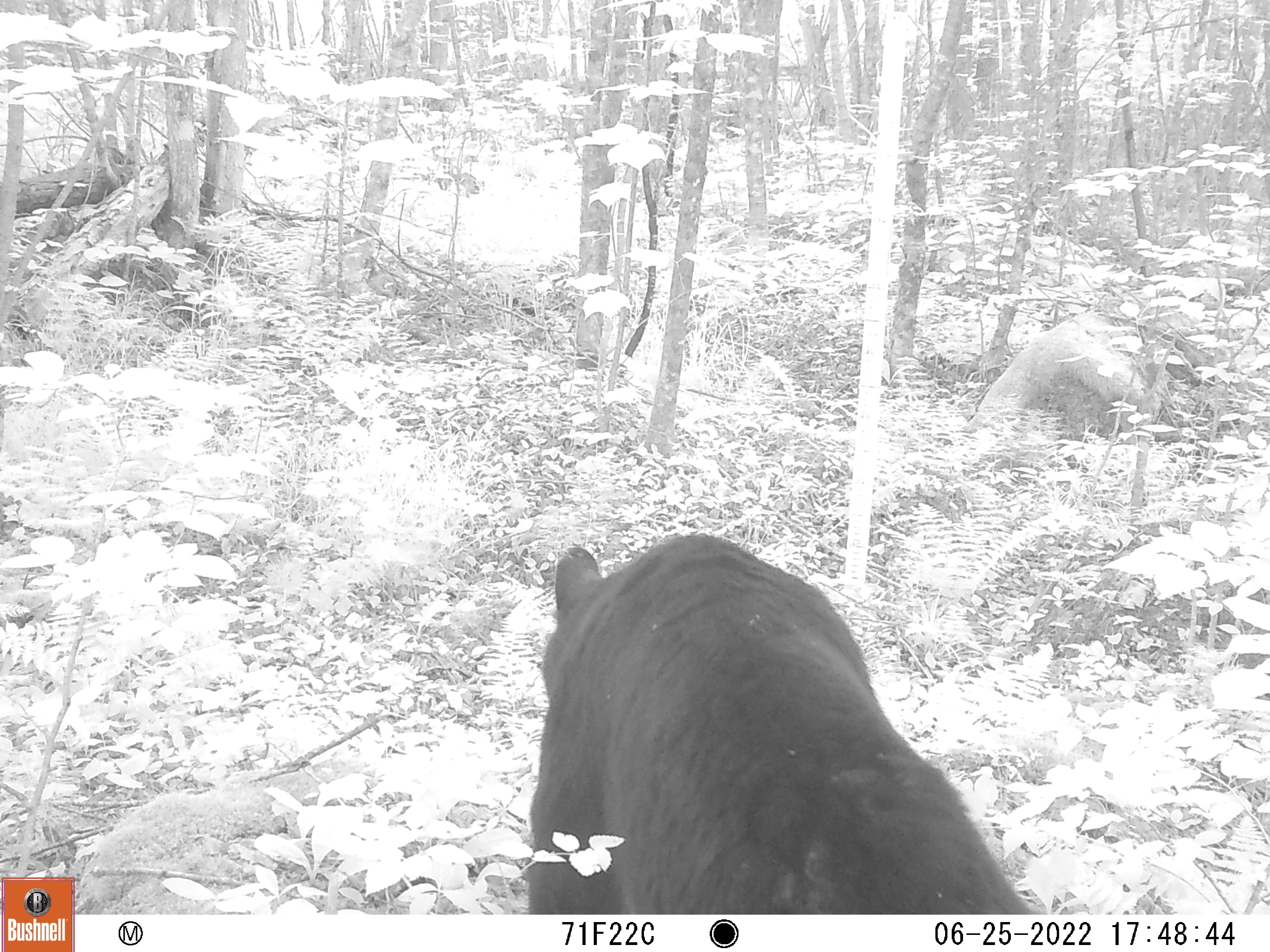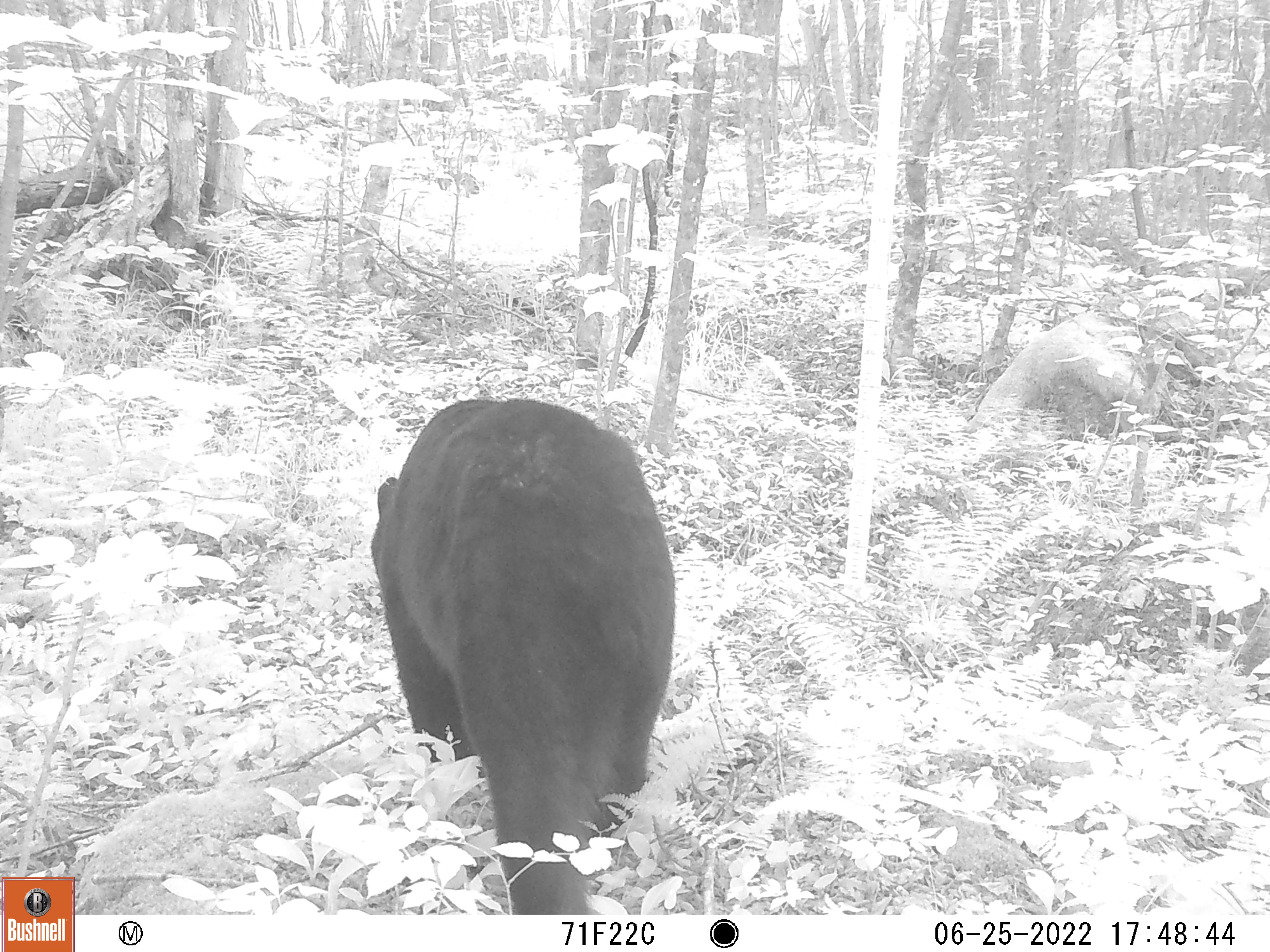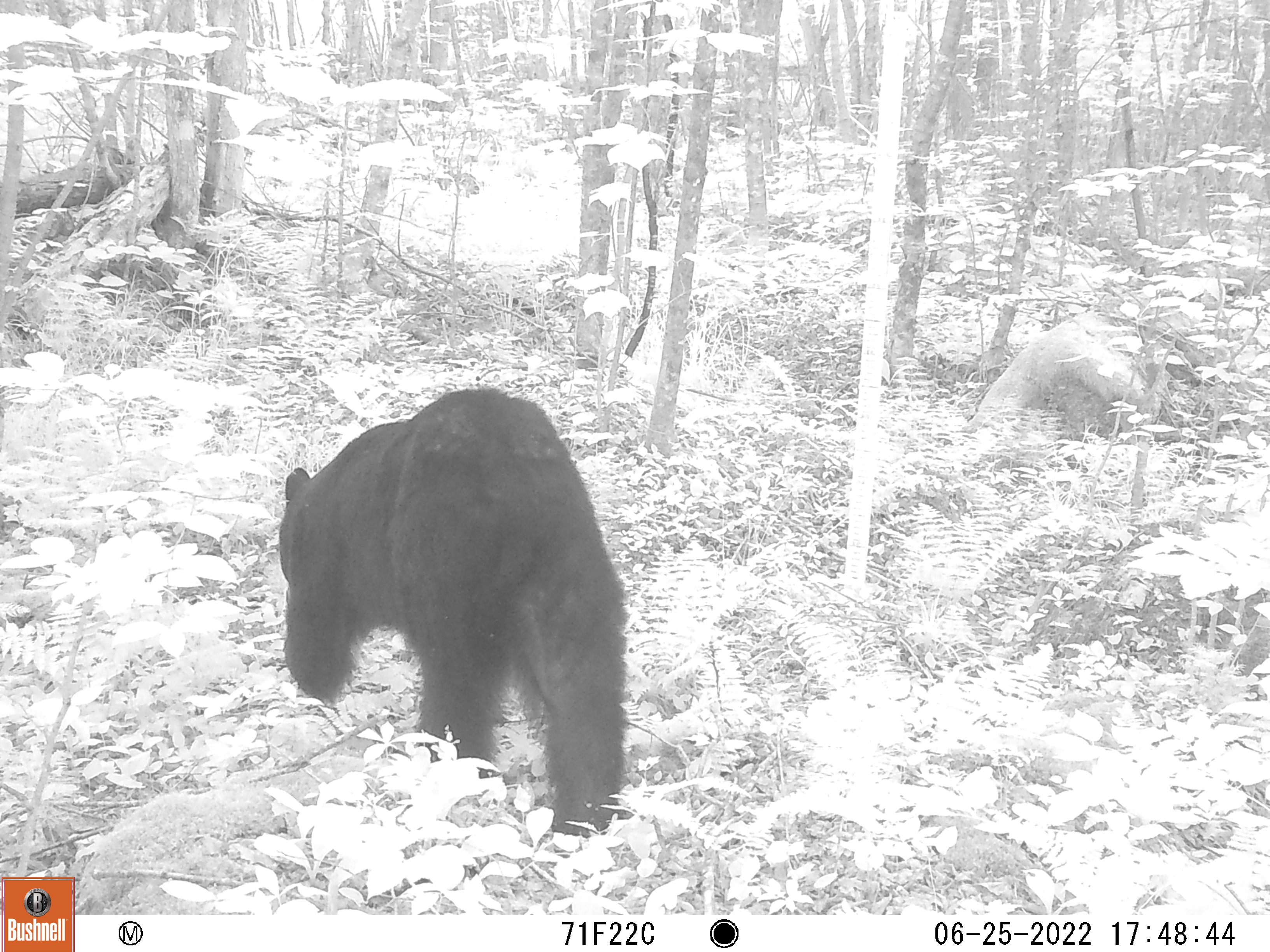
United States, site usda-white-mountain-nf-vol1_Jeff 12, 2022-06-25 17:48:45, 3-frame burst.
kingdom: Animalia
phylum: Chordata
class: Mammalia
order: Carnivora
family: Ursidae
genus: Ursus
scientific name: Ursus americanus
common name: black bear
Black bear (Ursus americanus).